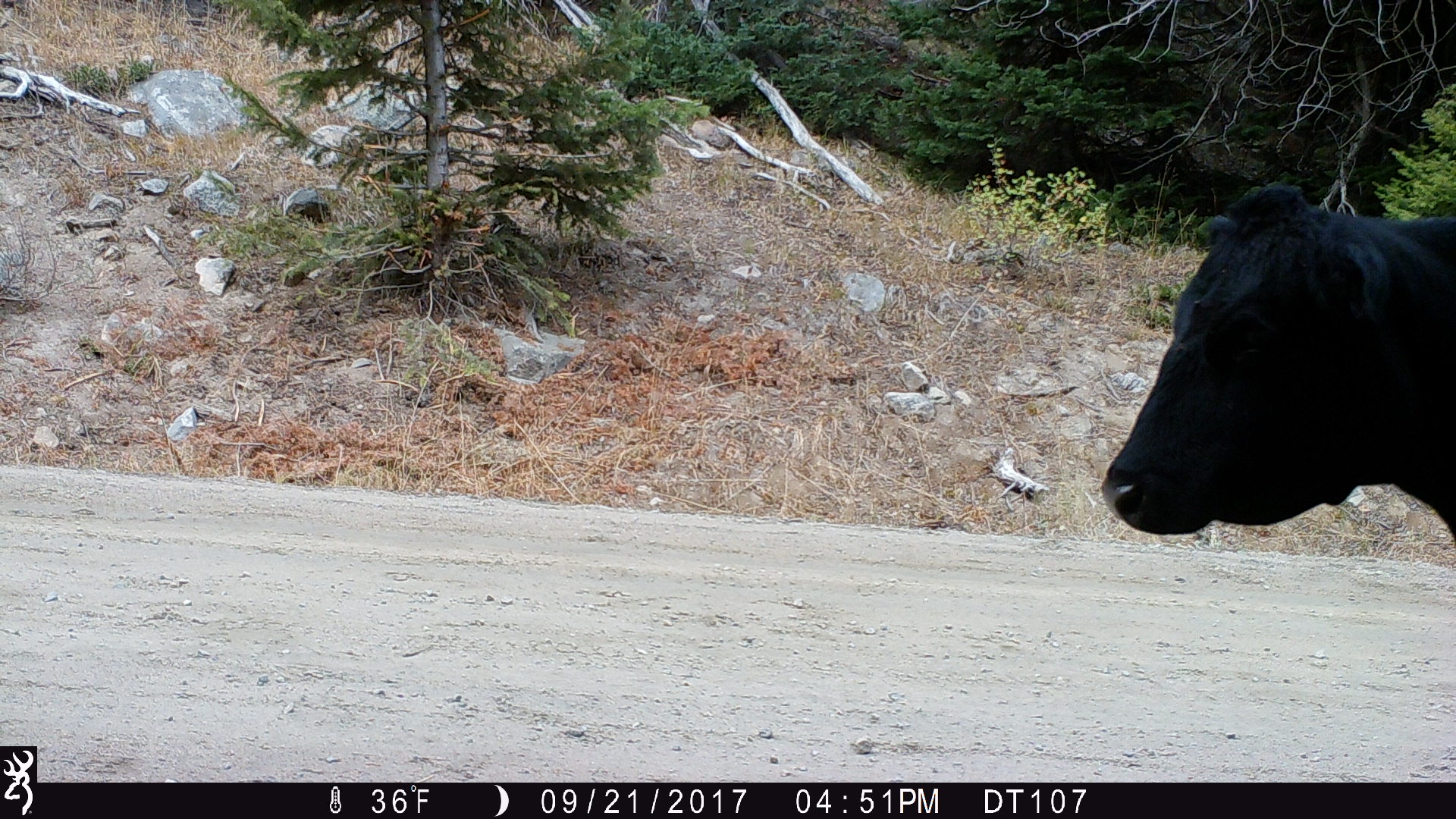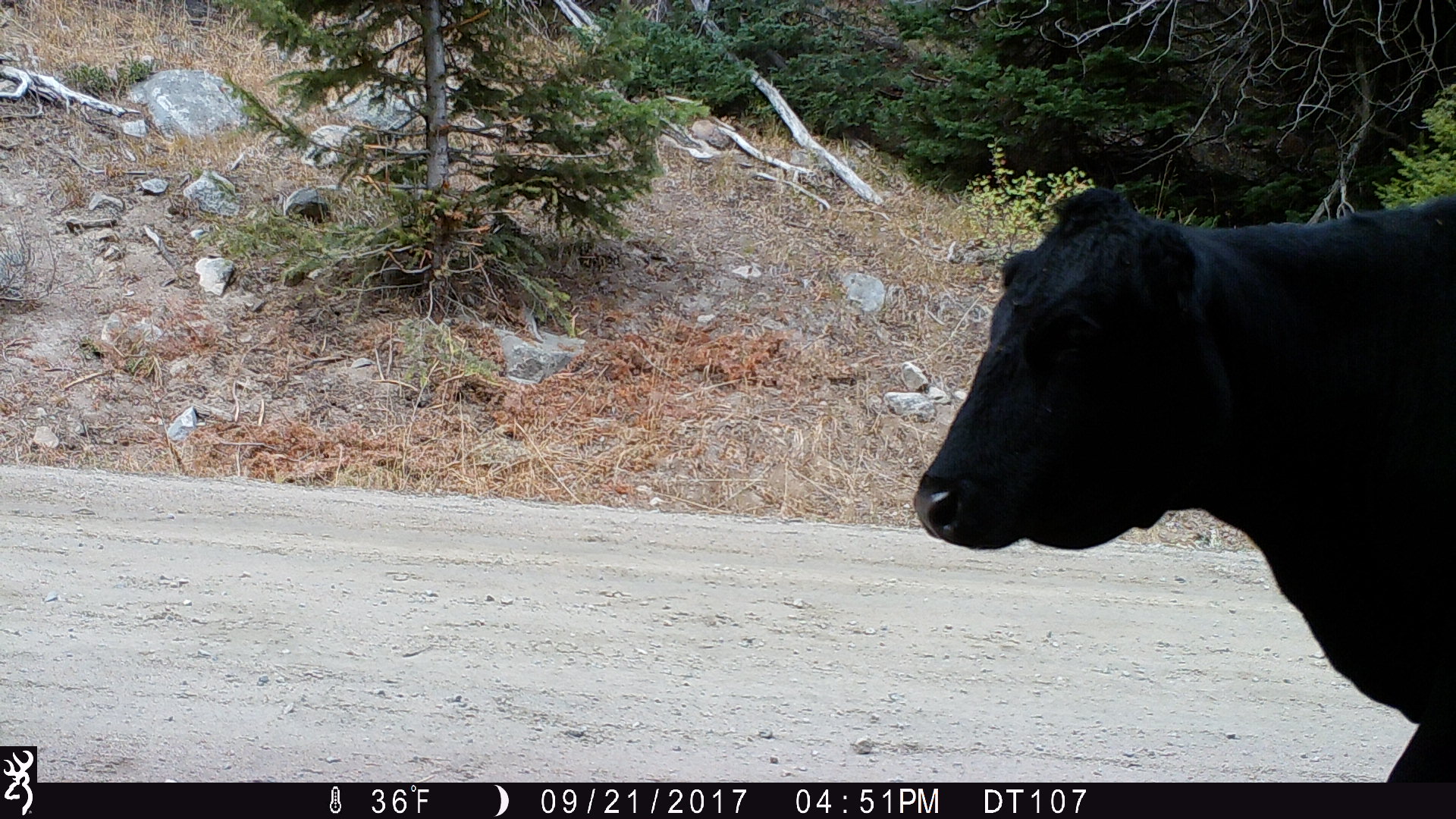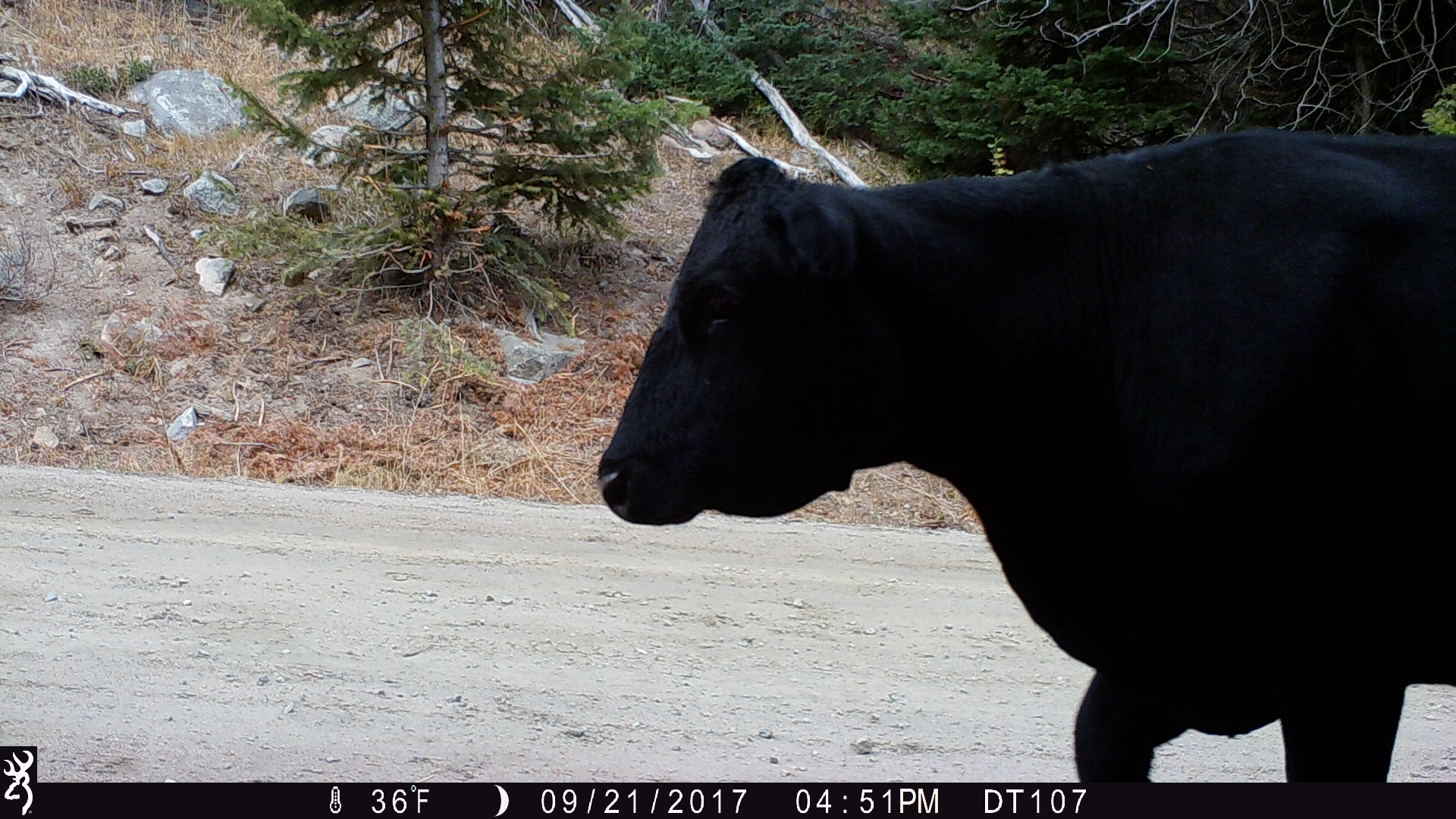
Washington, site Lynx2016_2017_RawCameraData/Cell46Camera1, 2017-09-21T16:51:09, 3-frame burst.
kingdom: Animalia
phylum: Chordata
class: Mammalia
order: Artiodactyla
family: Bovidae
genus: Bos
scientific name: Bos taurus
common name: domestic cattle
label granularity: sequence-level